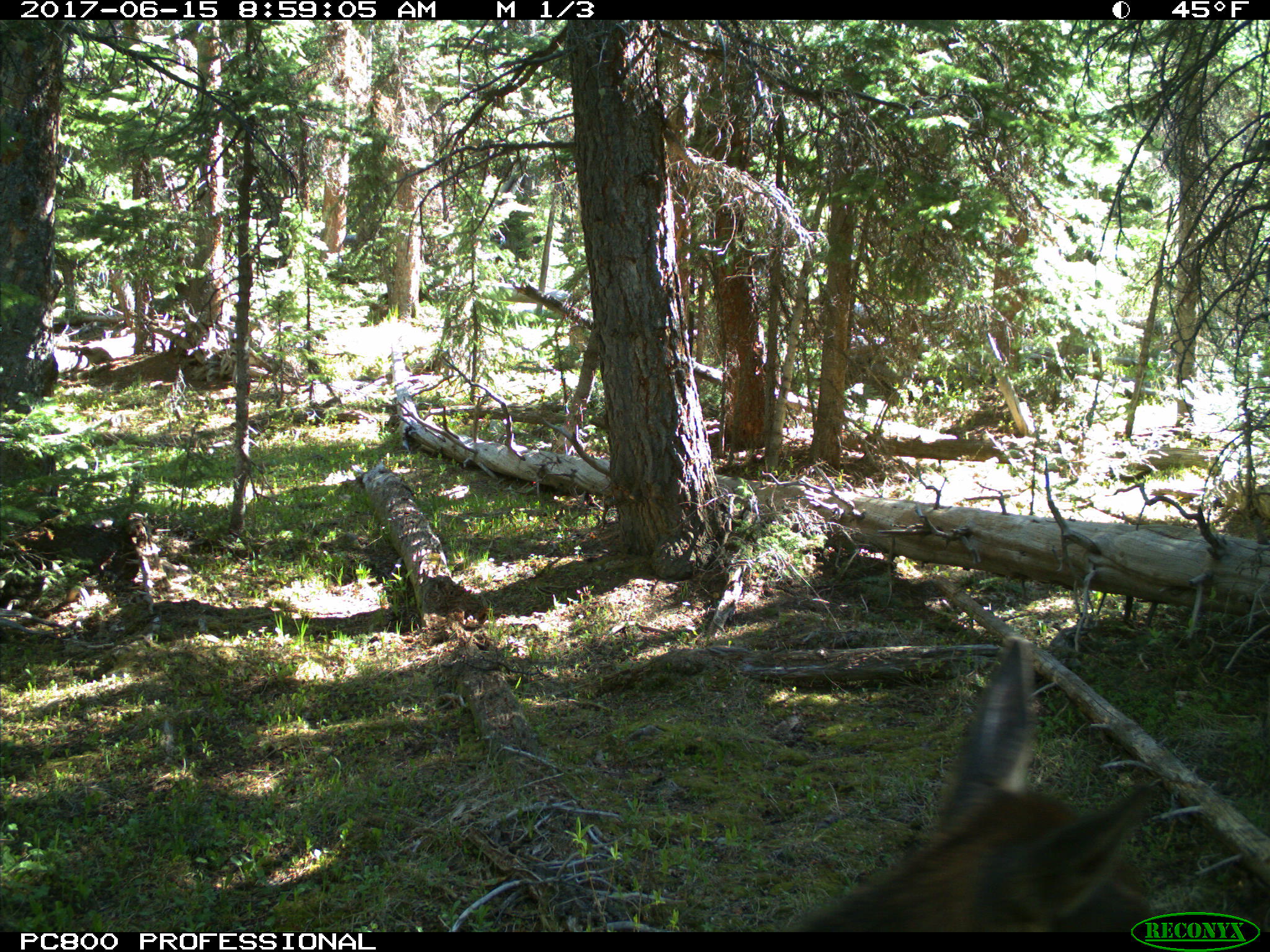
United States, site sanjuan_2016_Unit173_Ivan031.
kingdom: Animalia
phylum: Chordata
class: Mammalia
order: Artiodactyla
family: Cervidae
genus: Cervus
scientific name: Cervus elaphus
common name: red deer